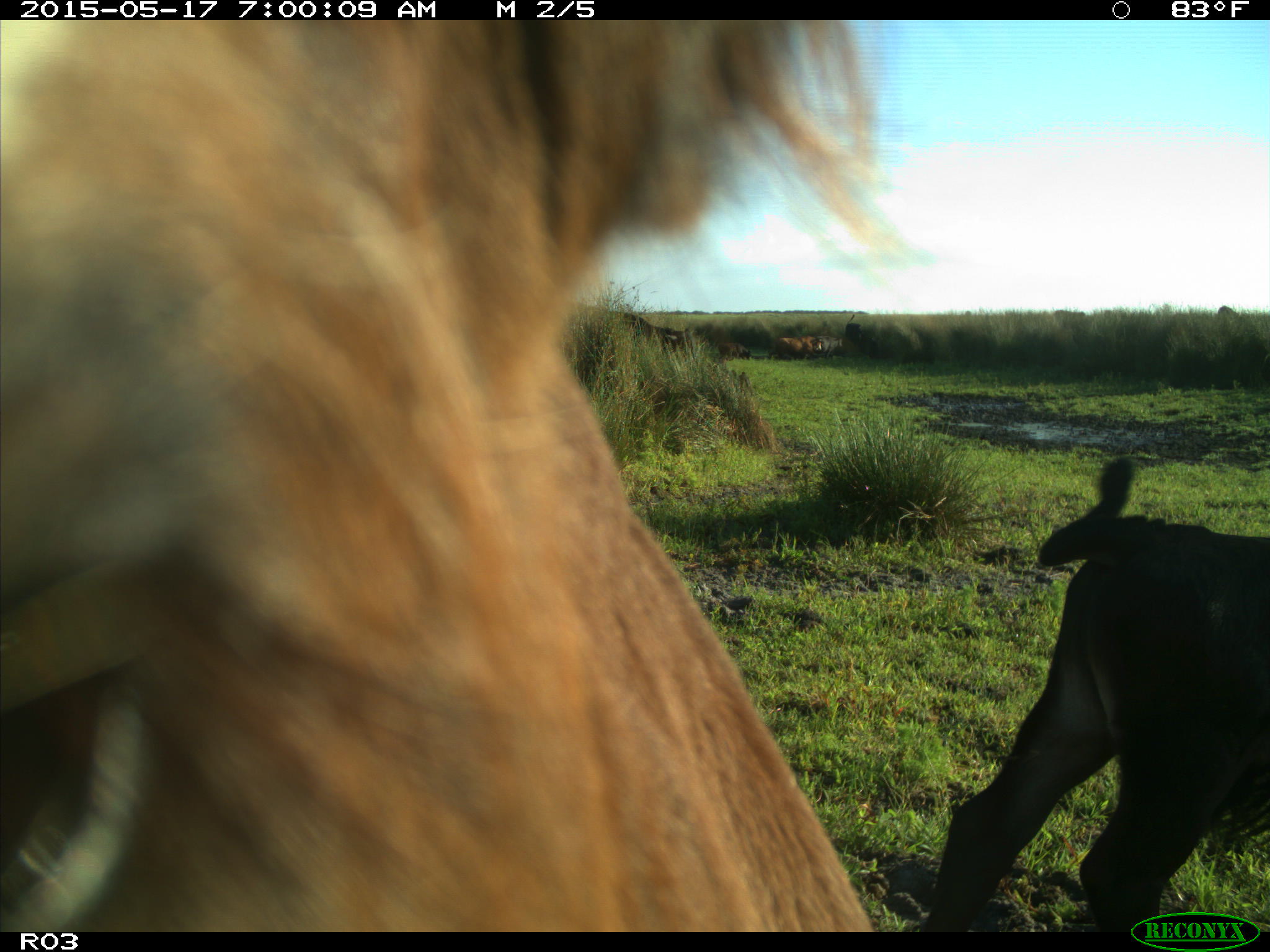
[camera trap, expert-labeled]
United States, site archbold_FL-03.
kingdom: Animalia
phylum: Chordata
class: Mammalia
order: Artiodactyla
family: Bovidae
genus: Bos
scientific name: Bos taurus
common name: domestic cow